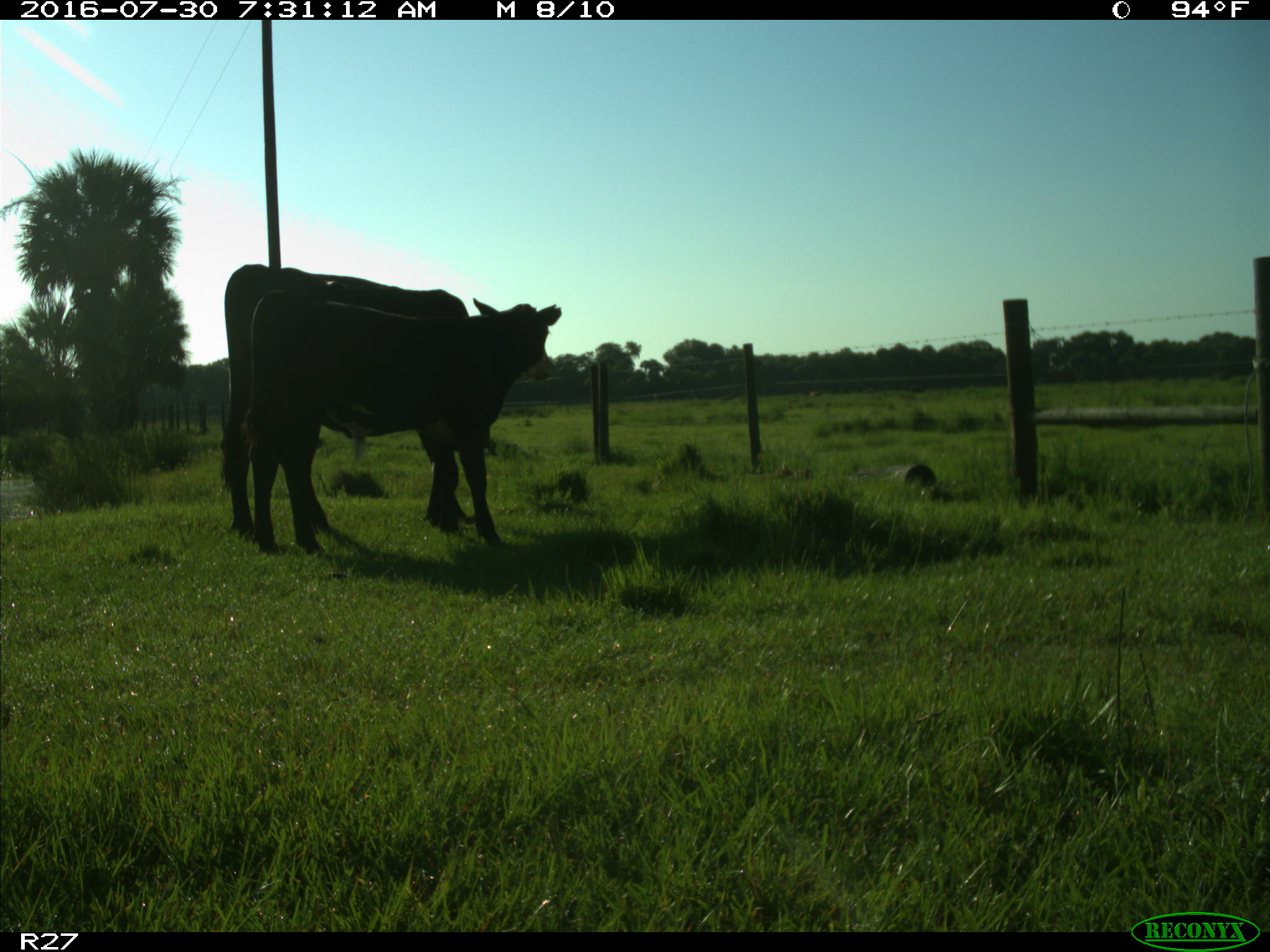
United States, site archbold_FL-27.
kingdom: Animalia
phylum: Chordata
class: Mammalia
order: Artiodactyla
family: Bovidae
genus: Bos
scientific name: Bos taurus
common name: domestic cow